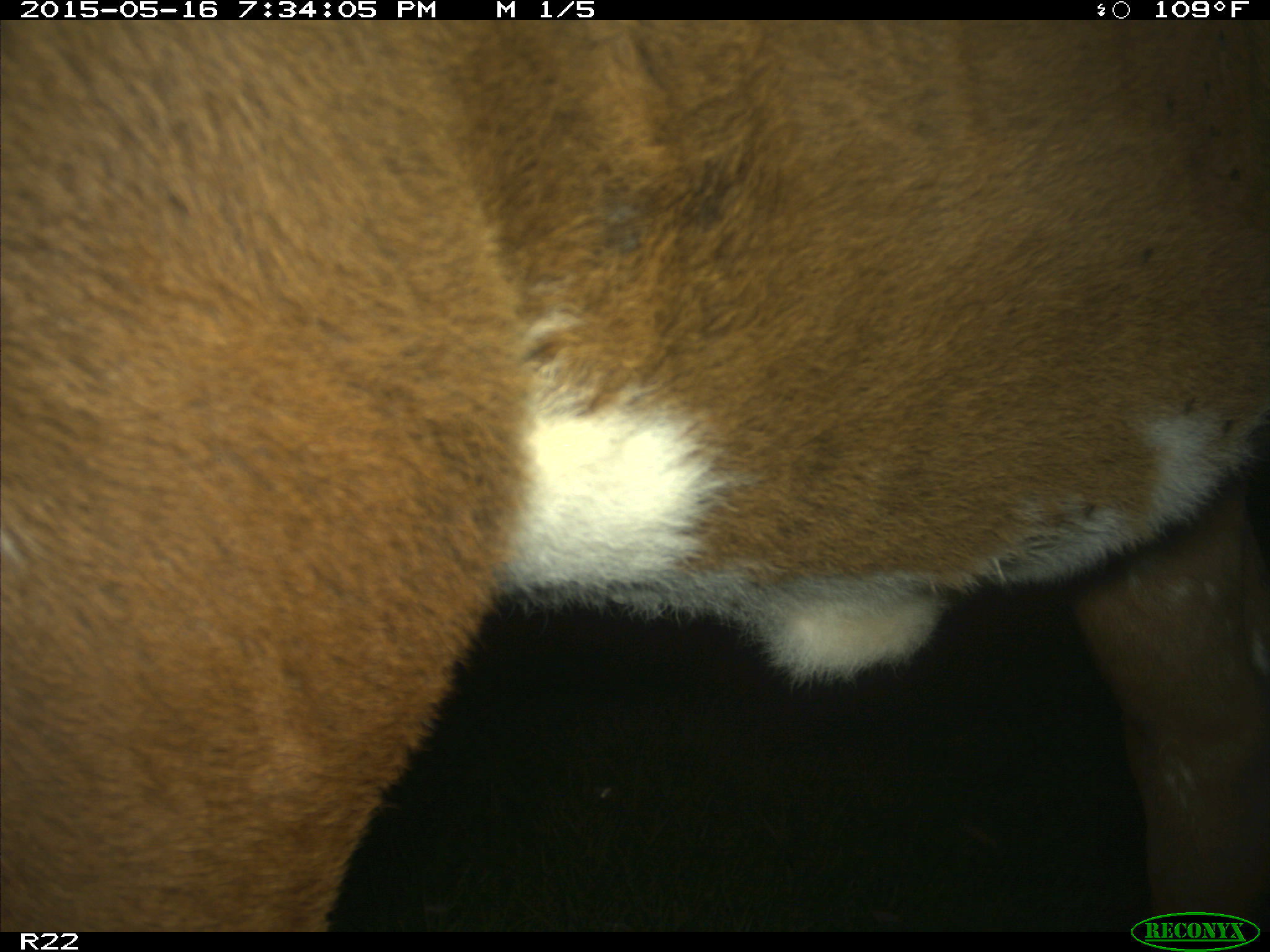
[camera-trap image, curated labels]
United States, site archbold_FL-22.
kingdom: Animalia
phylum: Chordata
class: Mammalia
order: Artiodactyla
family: Bovidae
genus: Bos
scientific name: Bos taurus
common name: domestic cow